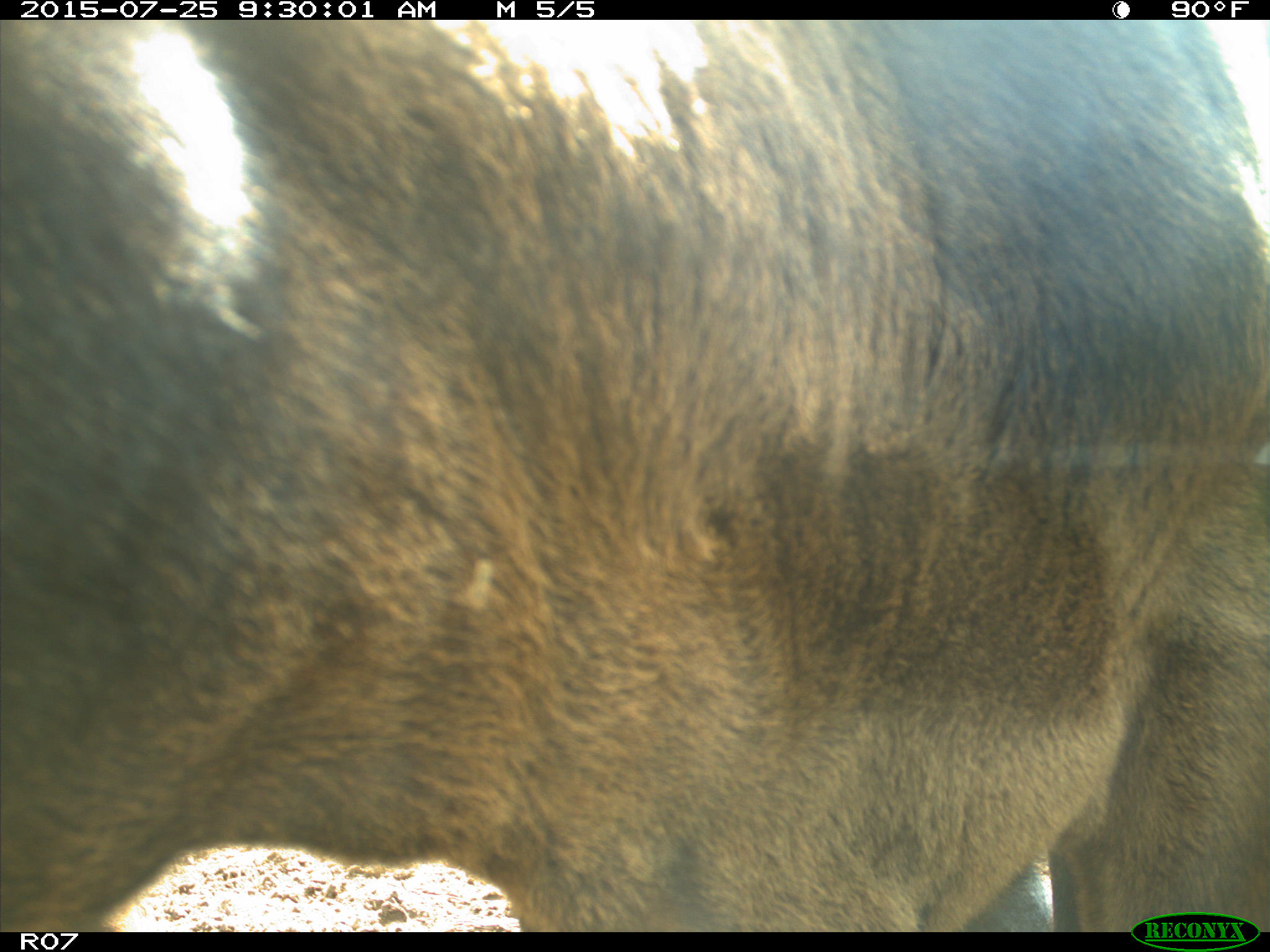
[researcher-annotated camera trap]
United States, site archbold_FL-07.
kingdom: Animalia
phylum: Chordata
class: Mammalia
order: Artiodactyla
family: Bovidae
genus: Bos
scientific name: Bos taurus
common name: domestic cow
Bos taurus (domestic cow).